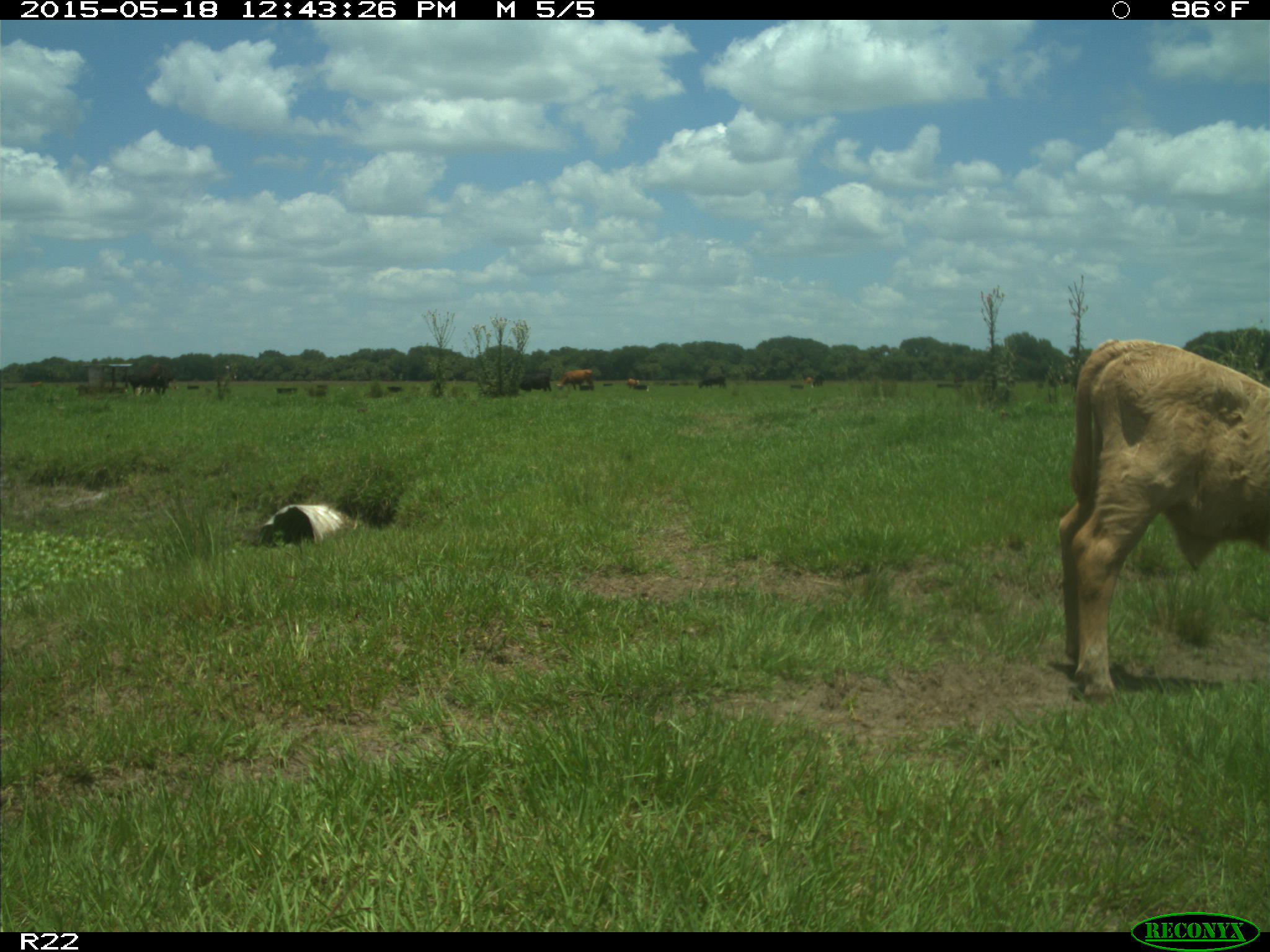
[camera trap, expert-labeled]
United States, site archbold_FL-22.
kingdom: Animalia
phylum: Chordata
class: Mammalia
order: Artiodactyla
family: Bovidae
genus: Bos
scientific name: Bos taurus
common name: domestic cow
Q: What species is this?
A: Bos taurus (domestic cow).